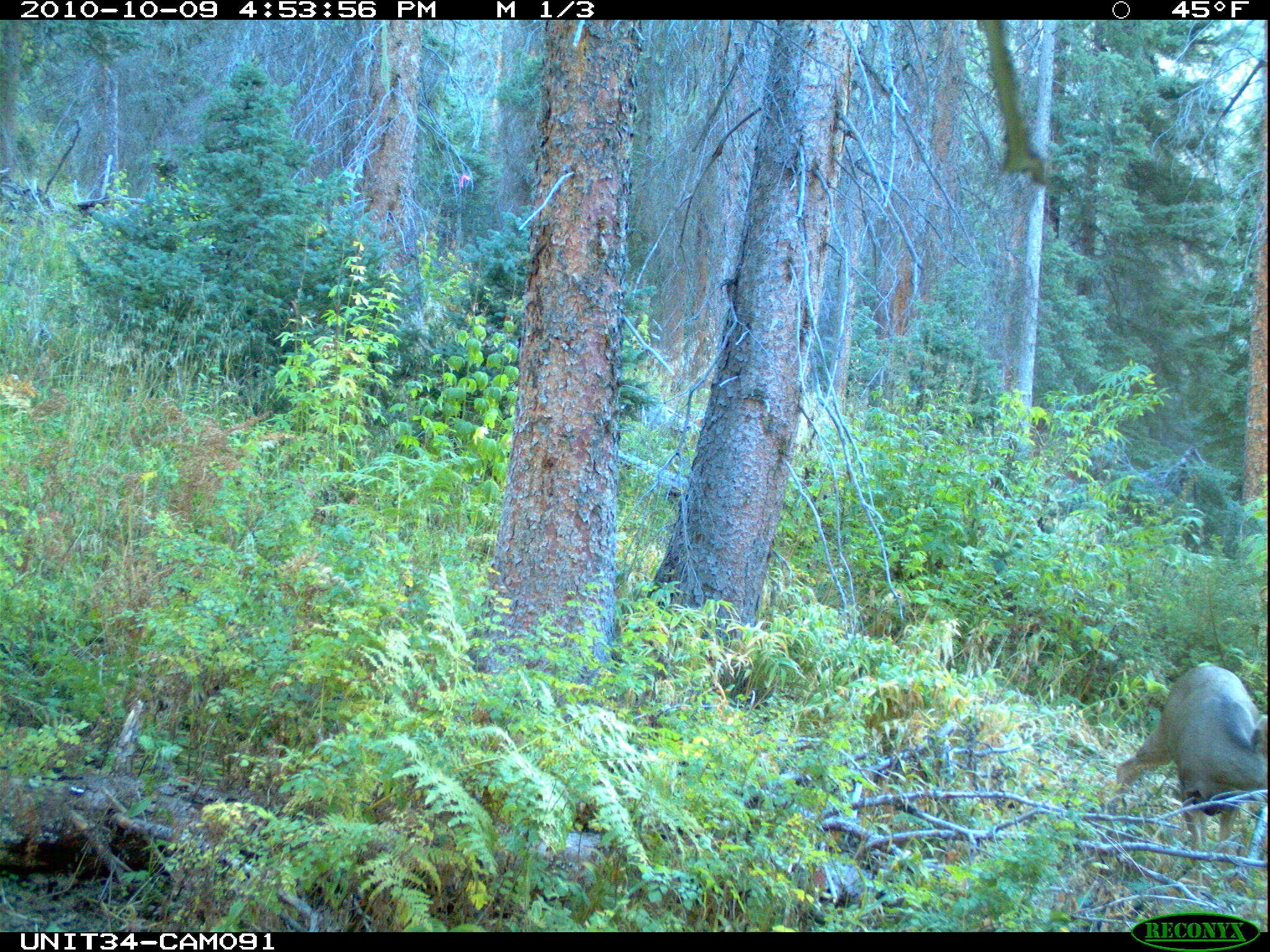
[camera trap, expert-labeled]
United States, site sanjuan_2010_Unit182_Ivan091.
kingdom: Animalia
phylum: Chordata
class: Mammalia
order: Artiodactyla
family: Cervidae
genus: Odocoileus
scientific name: Odocoileus hemionus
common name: mule deer